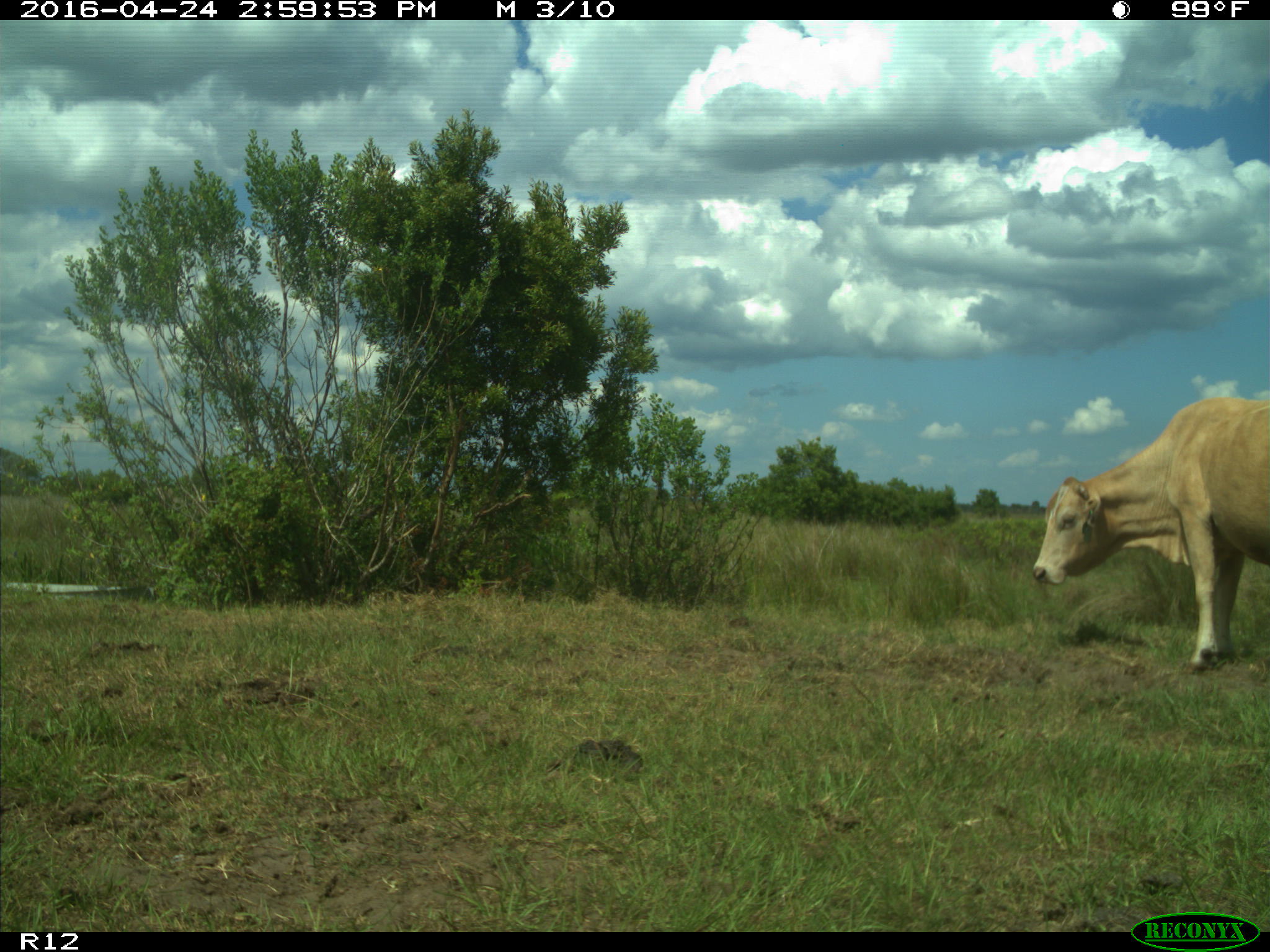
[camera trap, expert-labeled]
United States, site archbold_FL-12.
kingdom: Animalia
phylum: Chordata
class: Mammalia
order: Artiodactyla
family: Bovidae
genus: Bos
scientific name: Bos taurus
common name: domestic cow